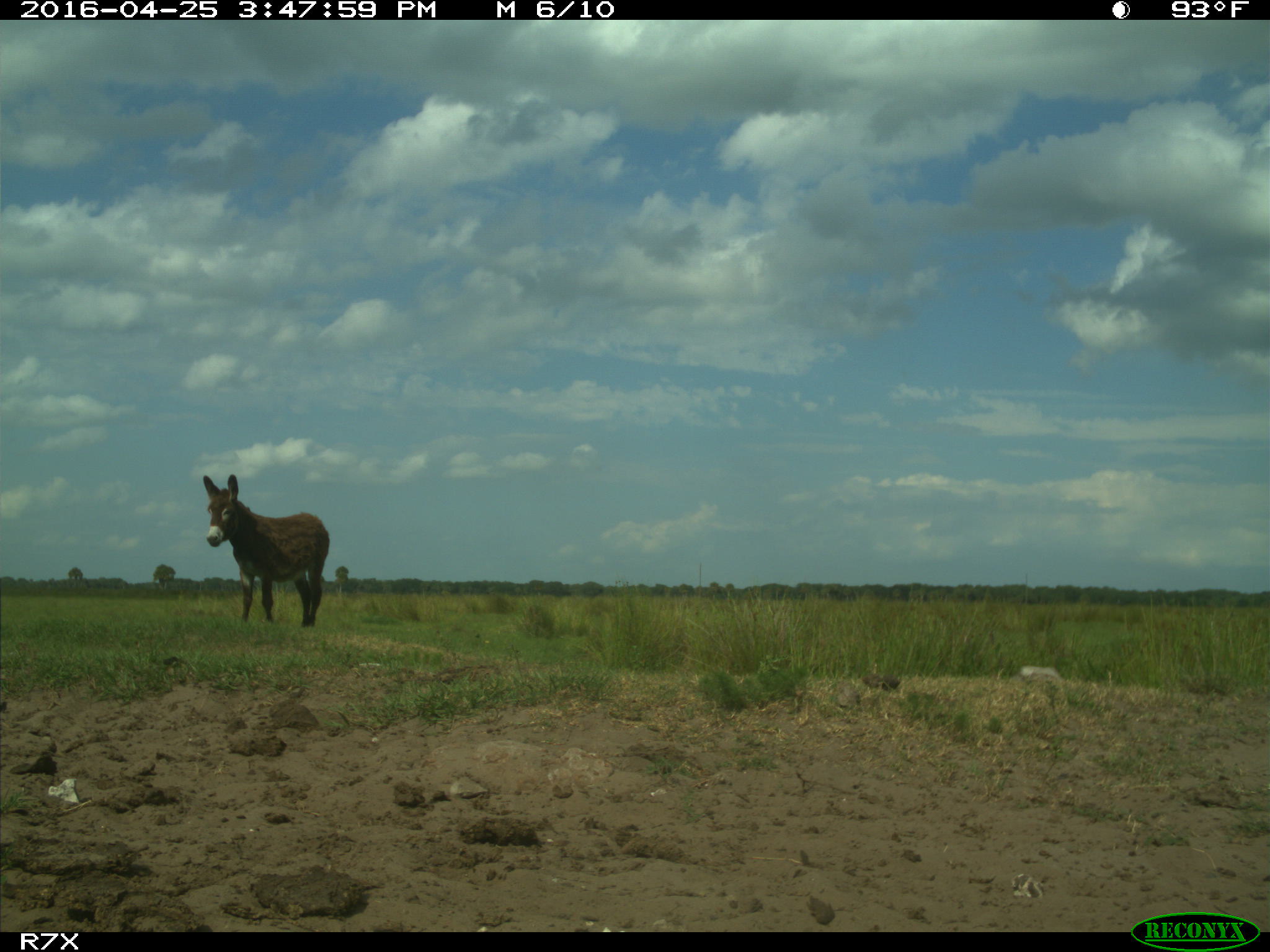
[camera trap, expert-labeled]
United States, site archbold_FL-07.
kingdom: Animalia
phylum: Chordata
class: Mammalia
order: Artiodactyla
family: Bovidae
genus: Bos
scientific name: Bos taurus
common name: domestic cow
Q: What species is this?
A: Bos taurus (domestic cow).